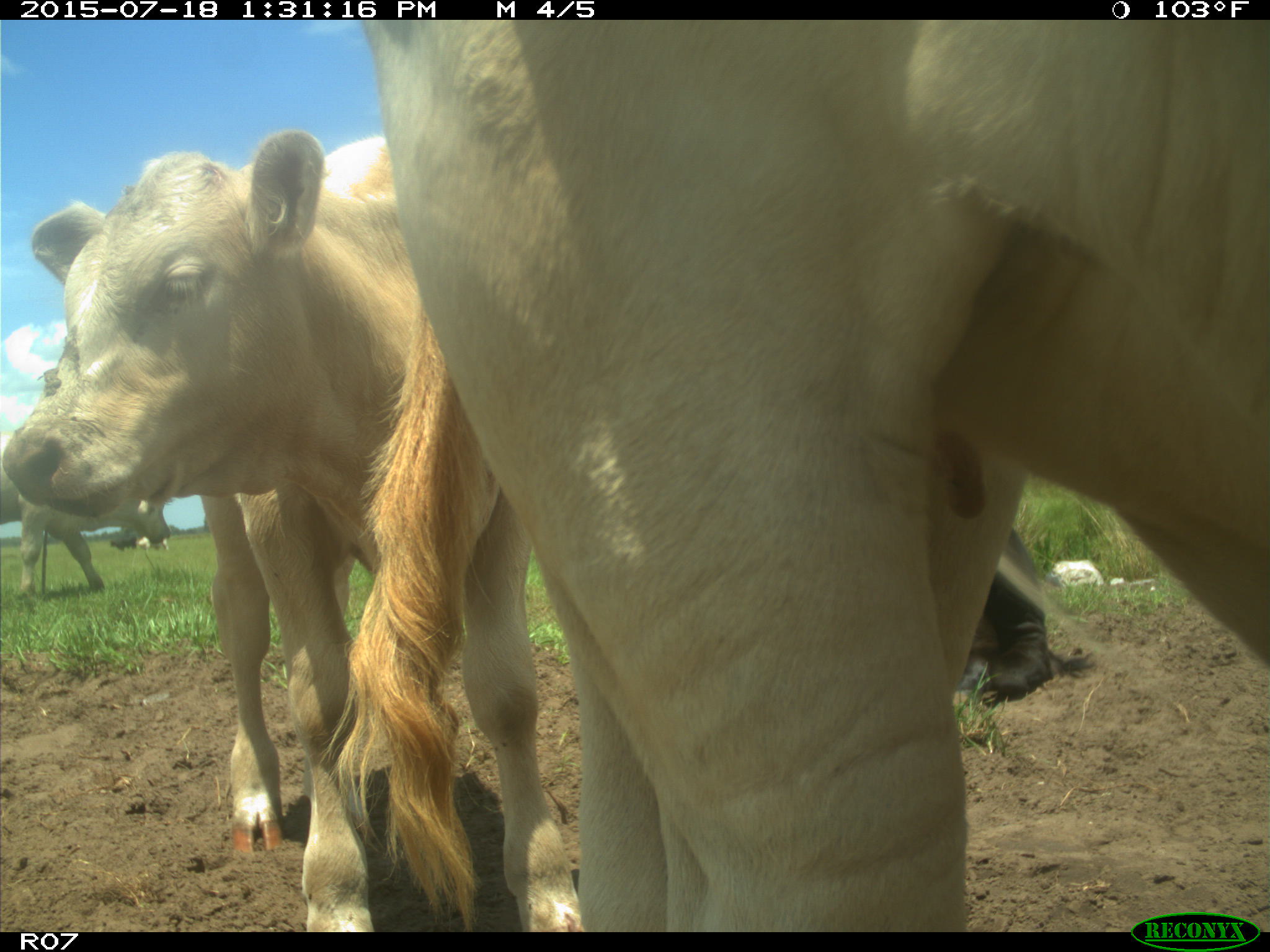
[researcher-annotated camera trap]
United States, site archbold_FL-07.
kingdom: Animalia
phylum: Chordata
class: Mammalia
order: Artiodactyla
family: Bovidae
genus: Bos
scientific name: Bos taurus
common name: domestic cow